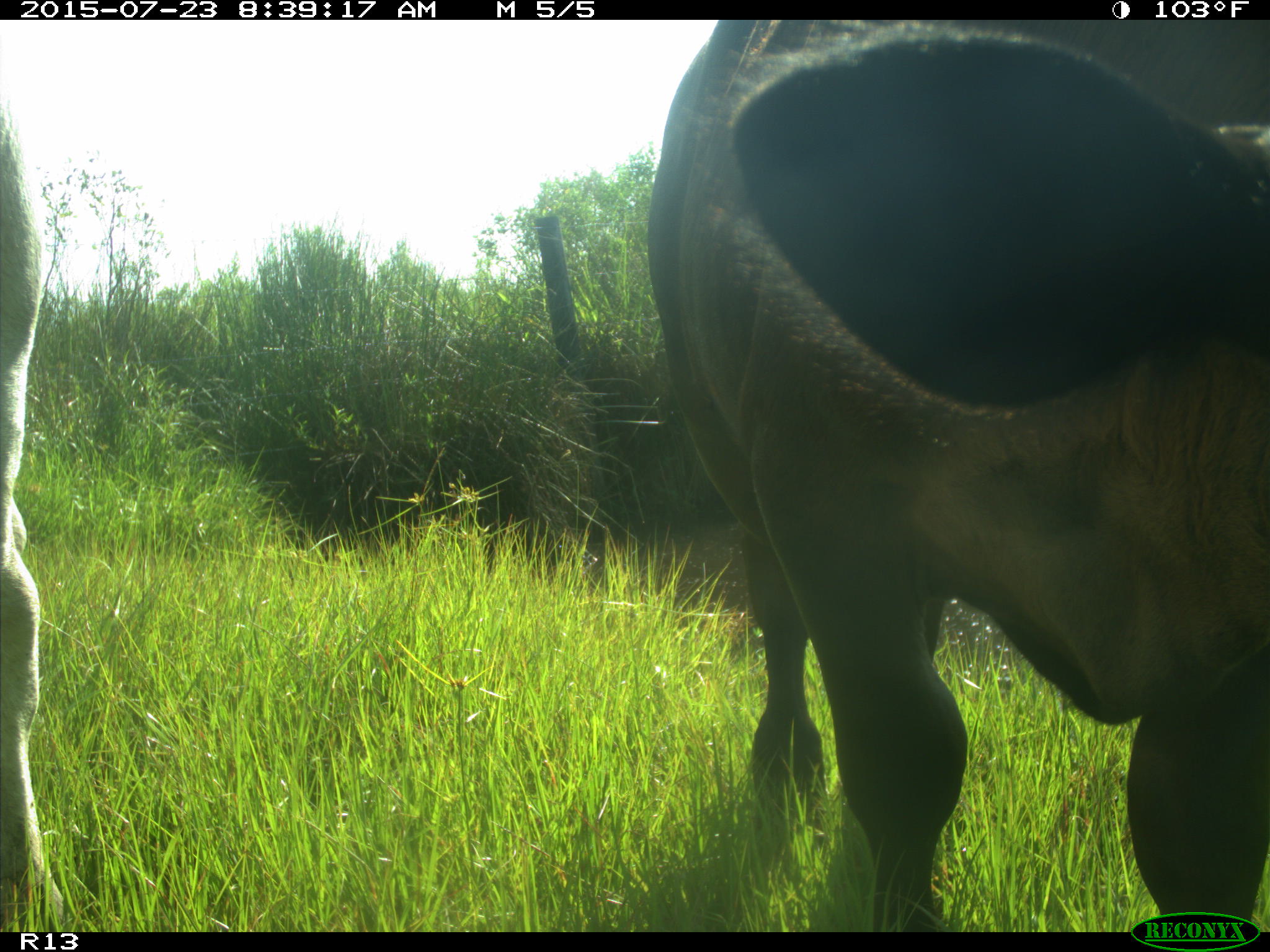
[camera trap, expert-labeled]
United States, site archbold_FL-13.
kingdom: Animalia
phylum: Chordata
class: Mammalia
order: Artiodactyla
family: Bovidae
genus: Bos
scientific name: Bos taurus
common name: domestic cow